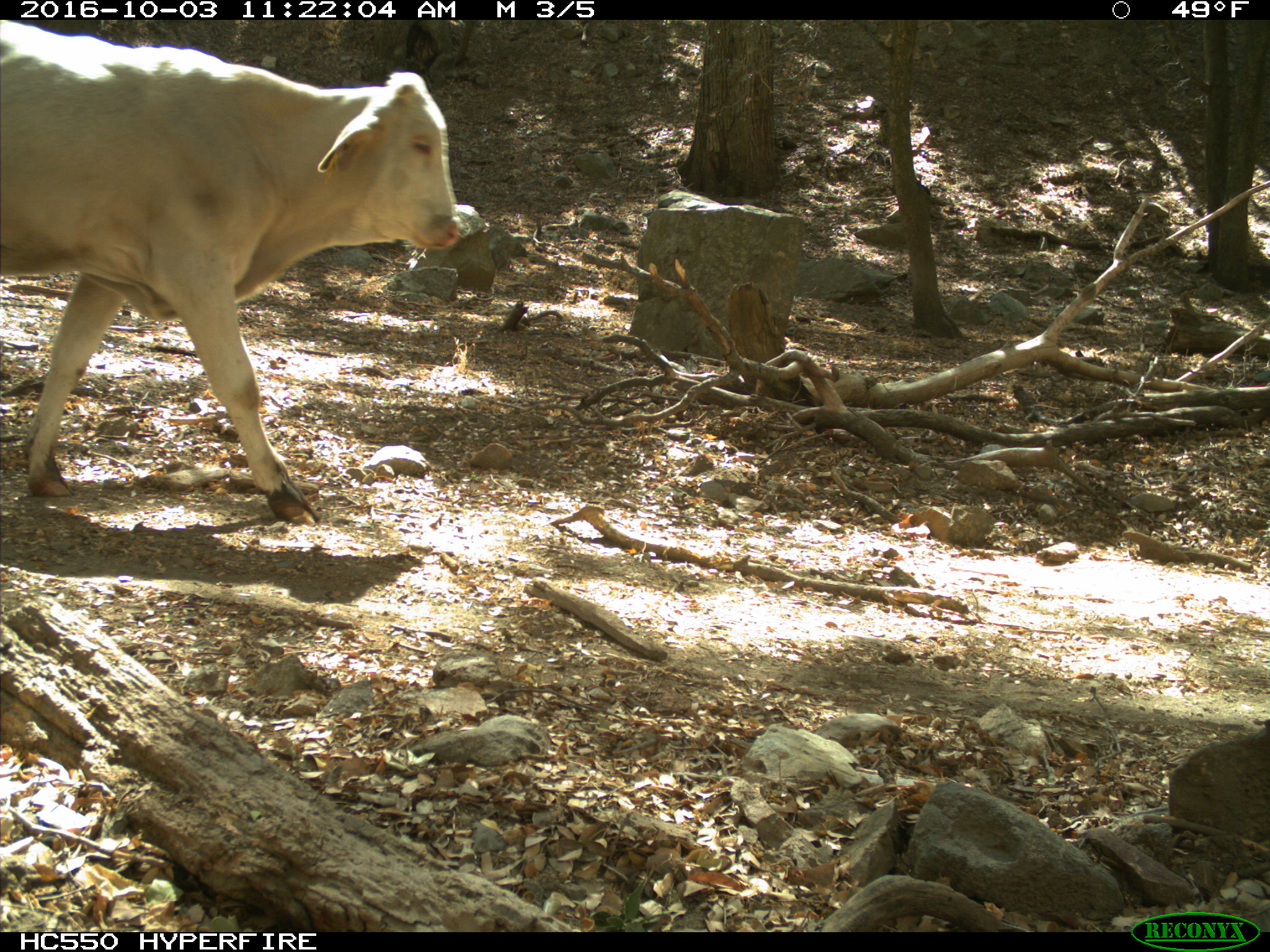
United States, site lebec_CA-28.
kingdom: Animalia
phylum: Chordata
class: Mammalia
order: Artiodactyla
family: Bovidae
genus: Bos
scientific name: Bos taurus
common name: domestic cow